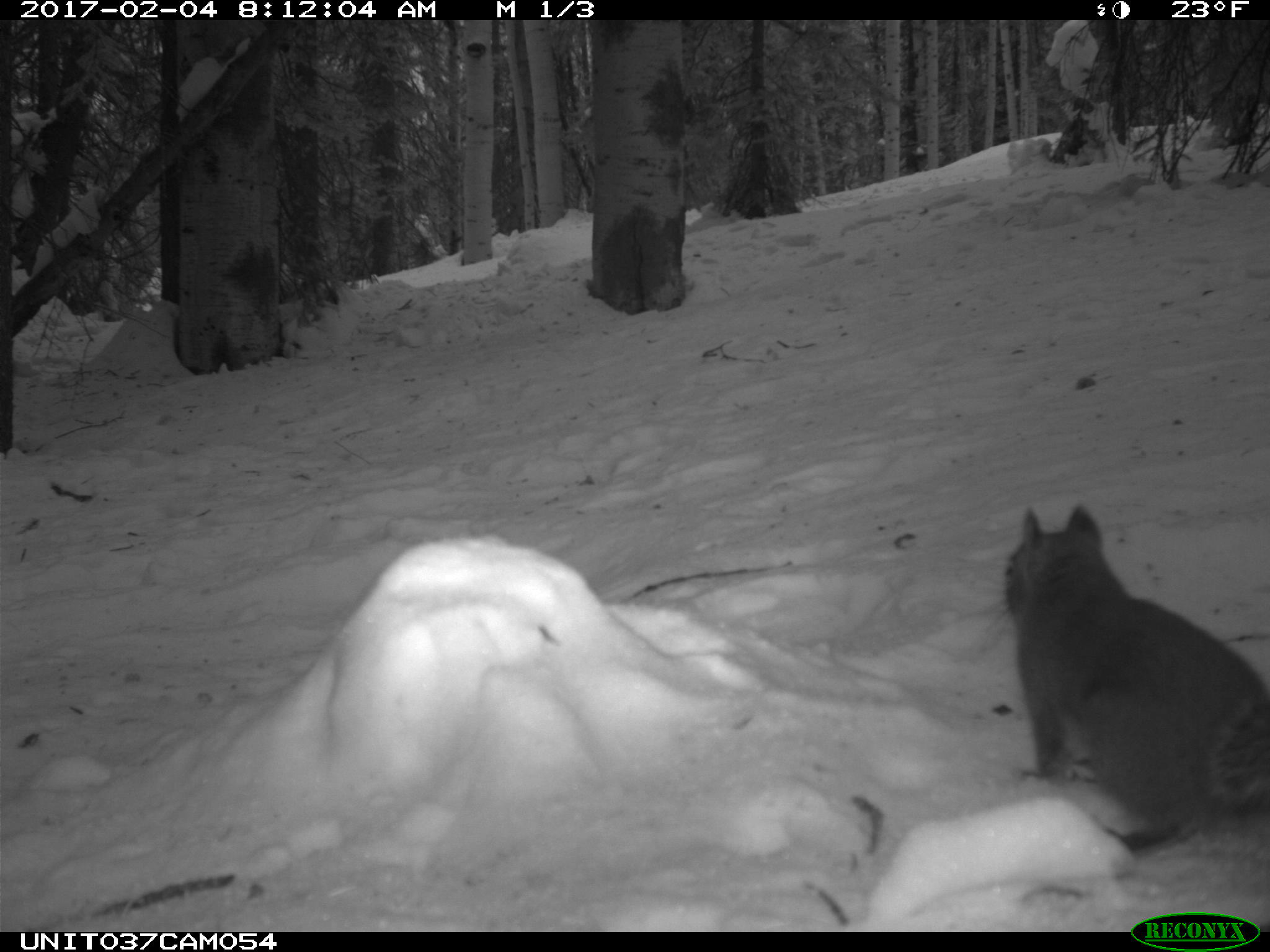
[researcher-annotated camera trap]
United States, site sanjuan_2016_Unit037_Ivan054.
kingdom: Animalia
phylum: Chordata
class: Mammalia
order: Rodentia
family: Sciuridae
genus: Tamiasciurus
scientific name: Tamiasciurus hudsonicus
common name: american red squirrel